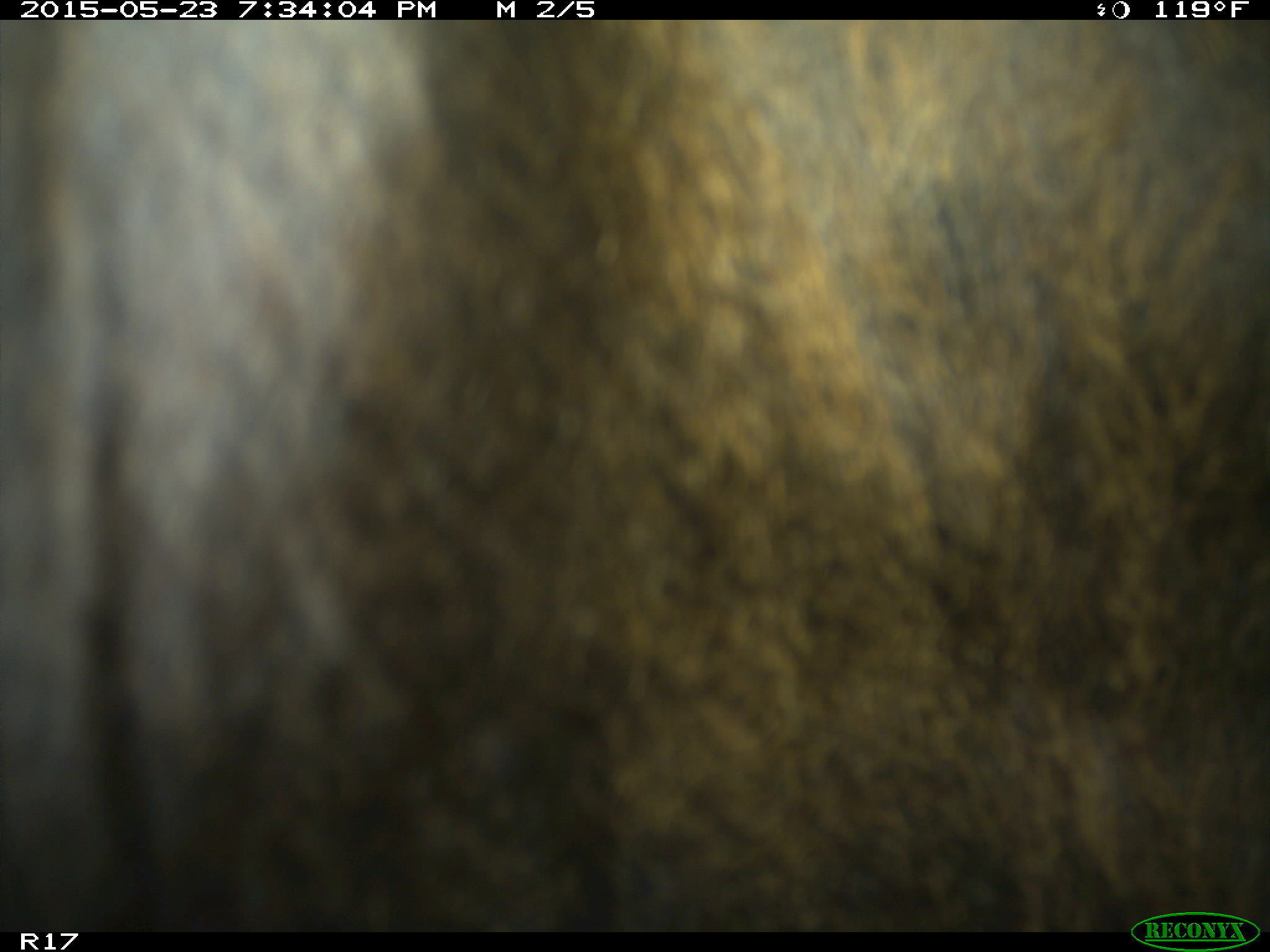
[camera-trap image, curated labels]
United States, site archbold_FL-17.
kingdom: Animalia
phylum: Chordata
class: Mammalia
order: Artiodactyla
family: Bovidae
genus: Bos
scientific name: Bos taurus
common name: domestic cow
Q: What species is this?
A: Bos taurus (domestic cow).